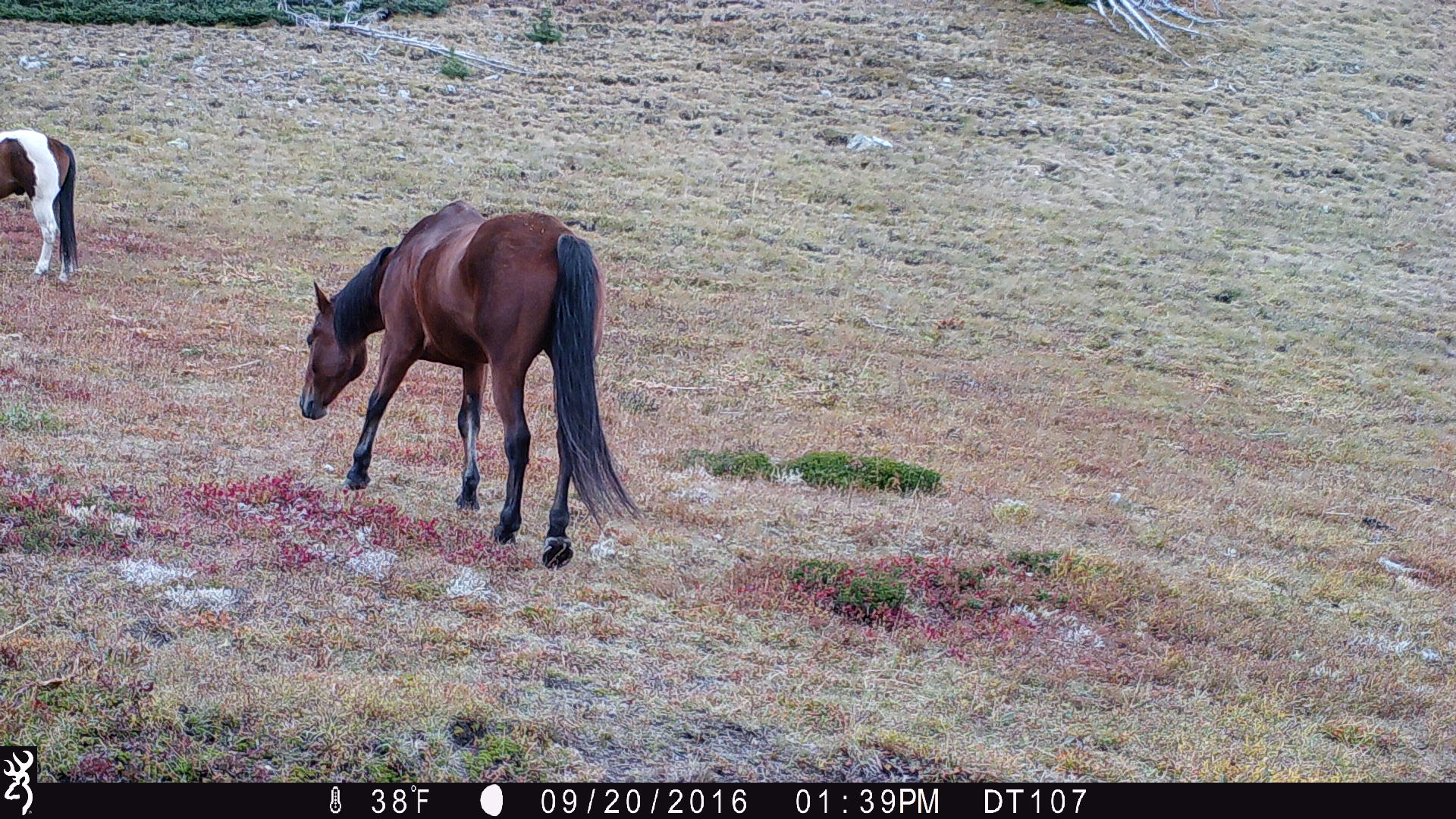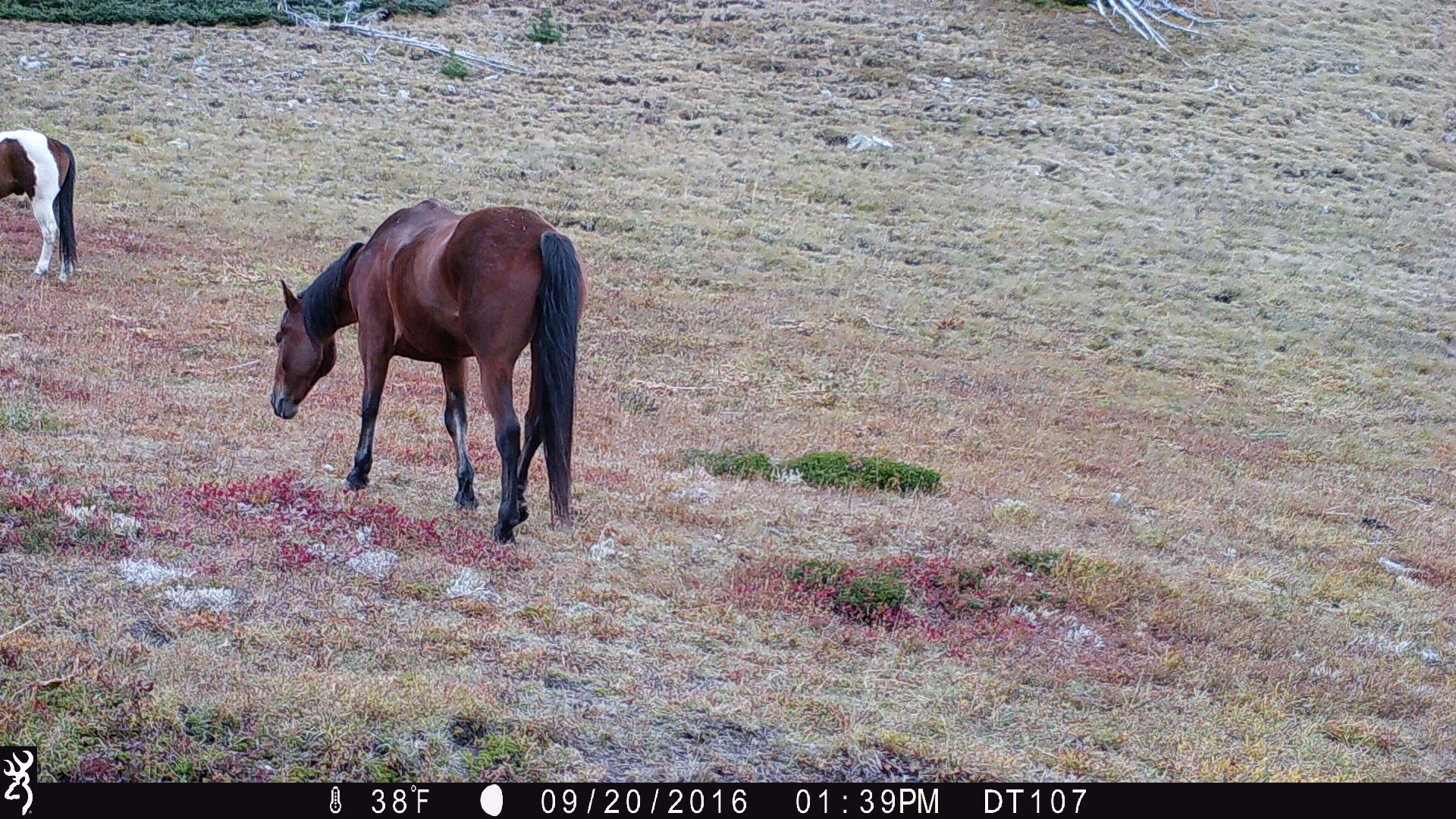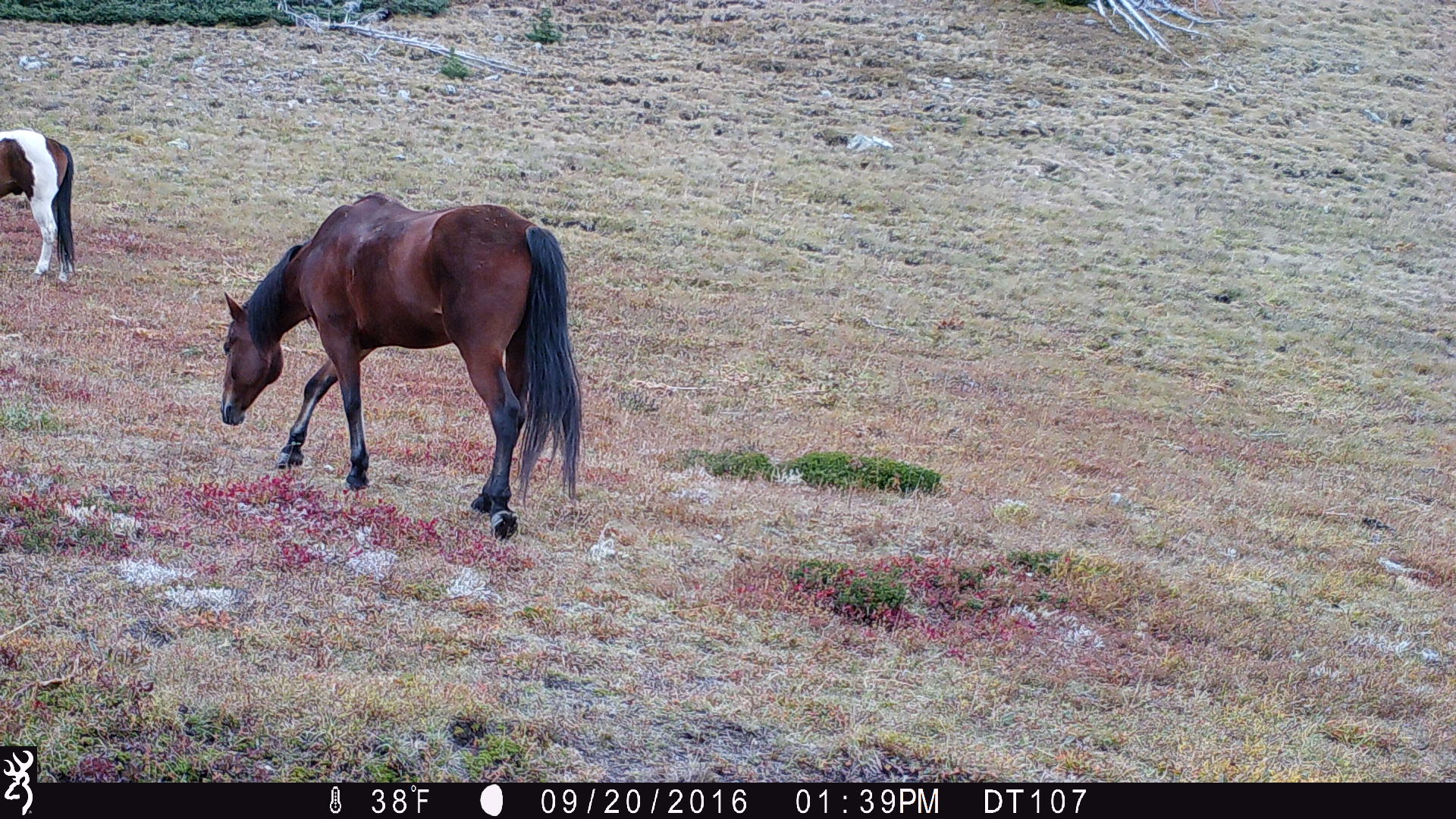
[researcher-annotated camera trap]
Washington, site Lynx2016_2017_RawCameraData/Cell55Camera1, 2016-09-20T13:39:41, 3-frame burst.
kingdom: Animalia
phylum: Chordata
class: Mammalia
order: Perissodactyla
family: Equidae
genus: Equus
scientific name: Equus caballus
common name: domestic horse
Domestic horse (Equus caballus). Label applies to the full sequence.